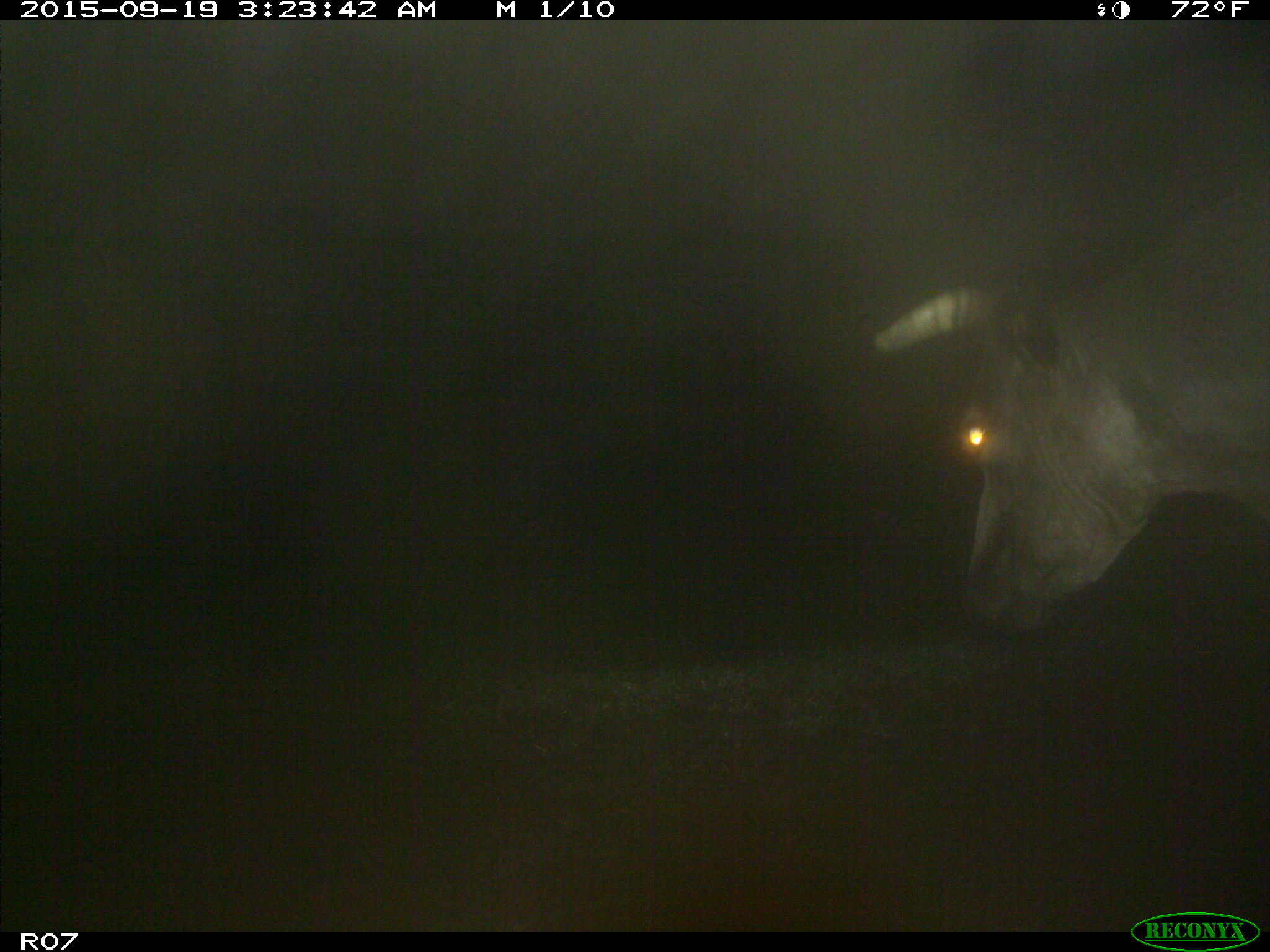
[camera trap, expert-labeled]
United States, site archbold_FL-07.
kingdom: Animalia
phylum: Chordata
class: Mammalia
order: Artiodactyla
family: Bovidae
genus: Bos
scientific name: Bos taurus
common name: domestic cow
Bos taurus (domestic cow).